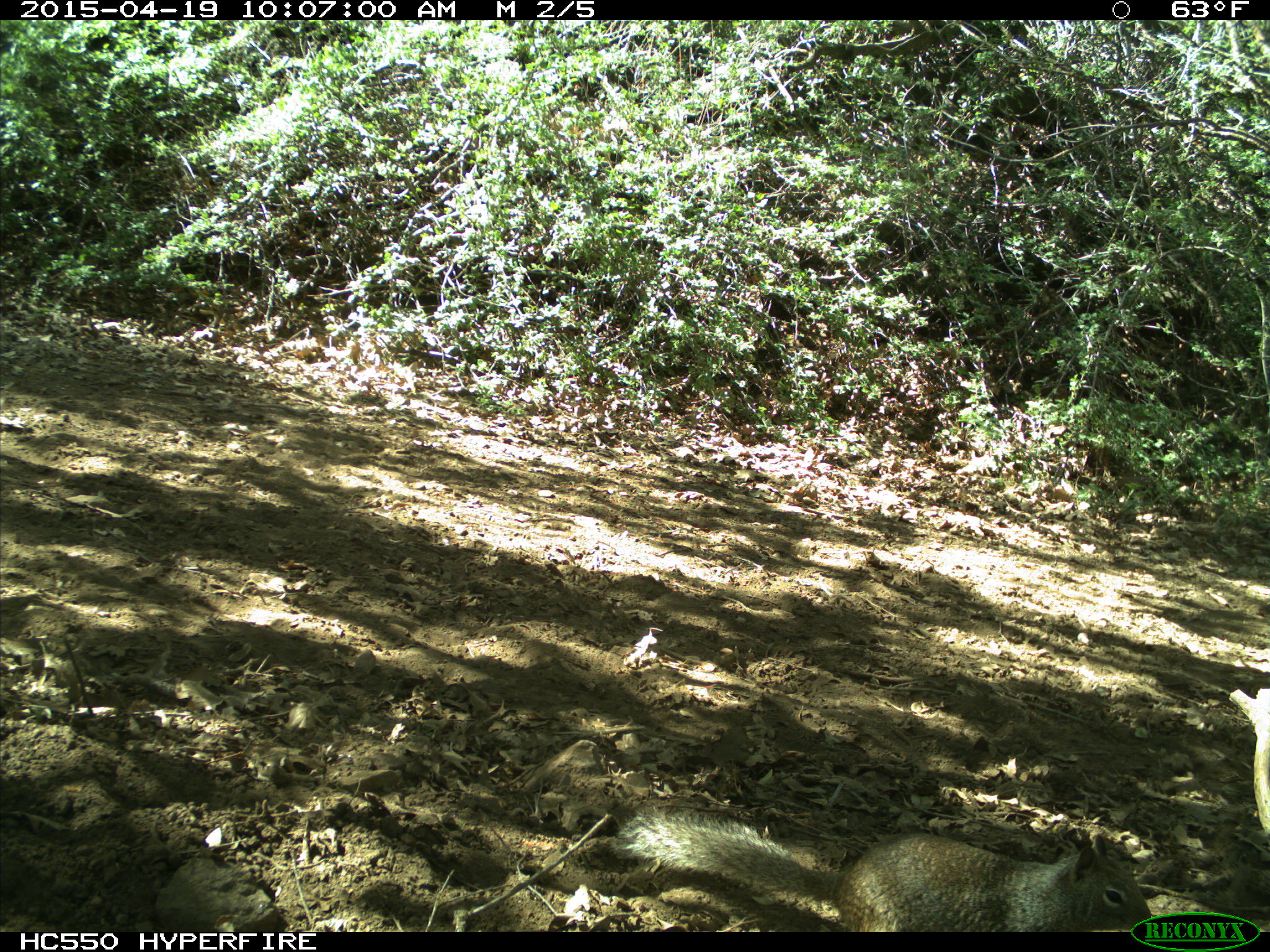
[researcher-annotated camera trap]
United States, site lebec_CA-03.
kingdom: Animalia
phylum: Chordata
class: Mammalia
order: Rodentia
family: Sciuridae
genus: Otospermophilus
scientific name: Otospermophilus beecheyi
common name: california ground squirrel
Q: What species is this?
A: Otospermophilus beecheyi (california ground squirrel).